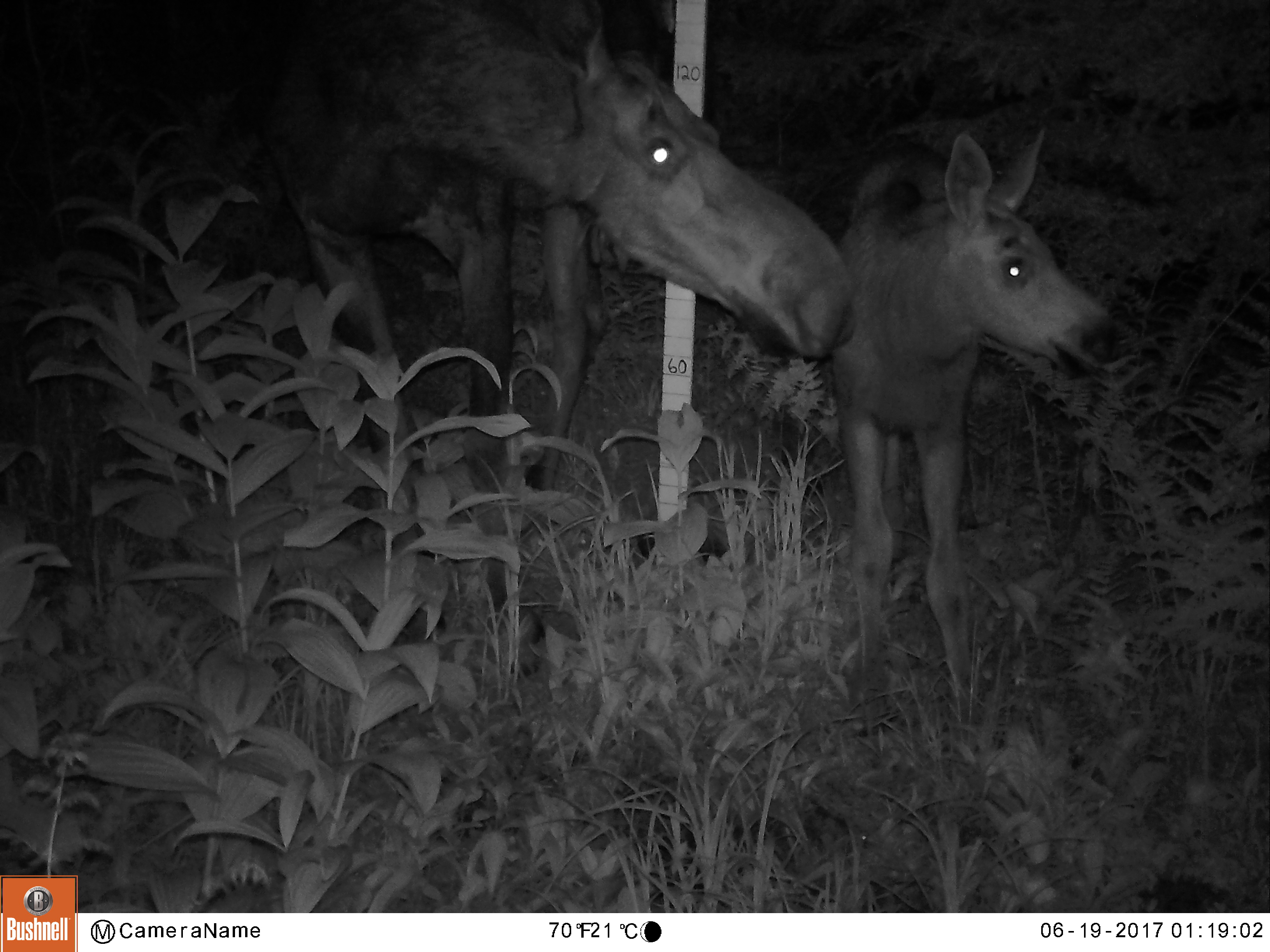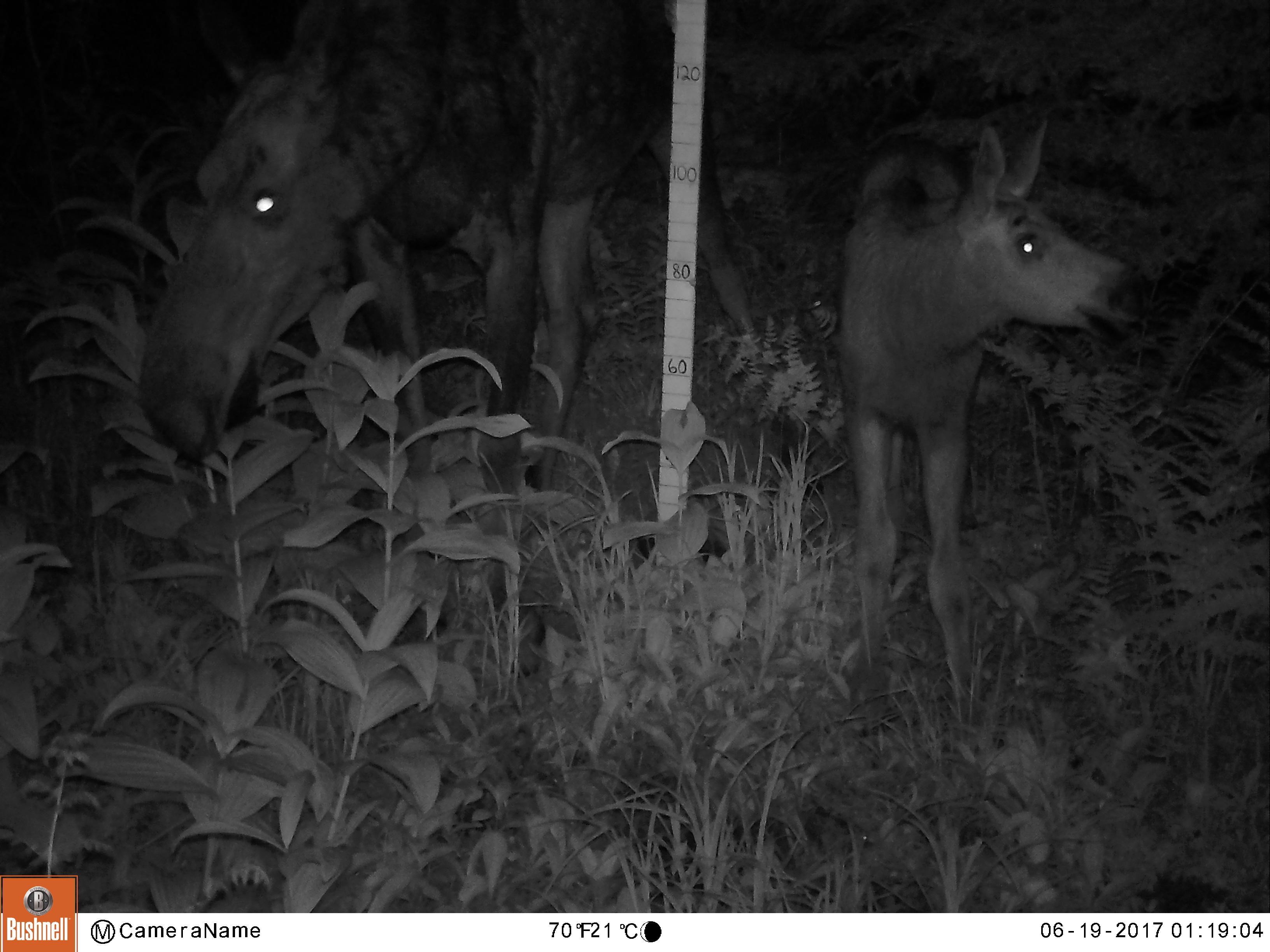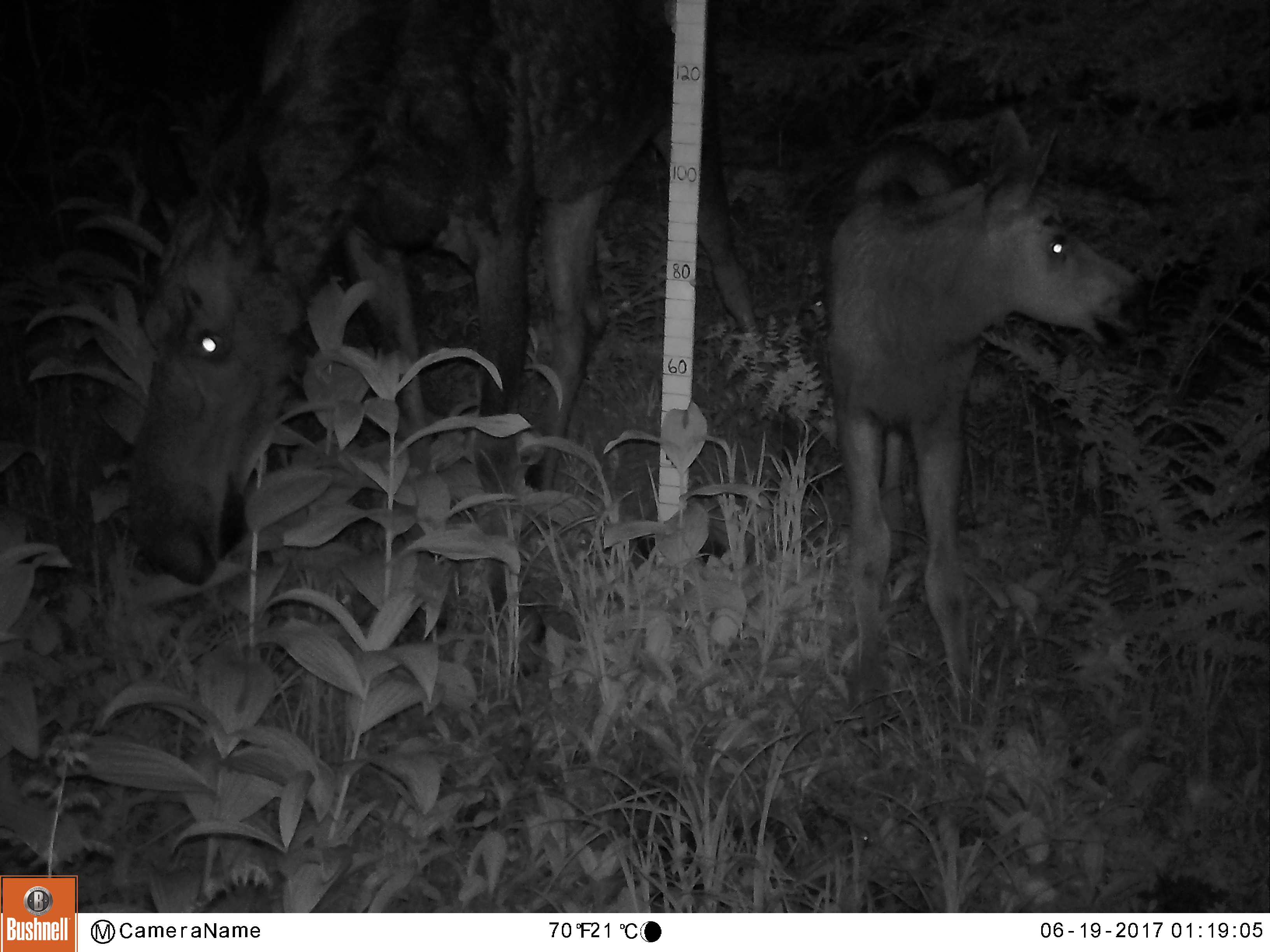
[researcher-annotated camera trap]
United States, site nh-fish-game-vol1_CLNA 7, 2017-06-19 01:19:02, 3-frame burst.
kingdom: Animalia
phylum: Chordata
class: Mammalia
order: Artiodactyla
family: Cervidae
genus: Alces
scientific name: Alces alces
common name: moose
Moose (Alces alces).